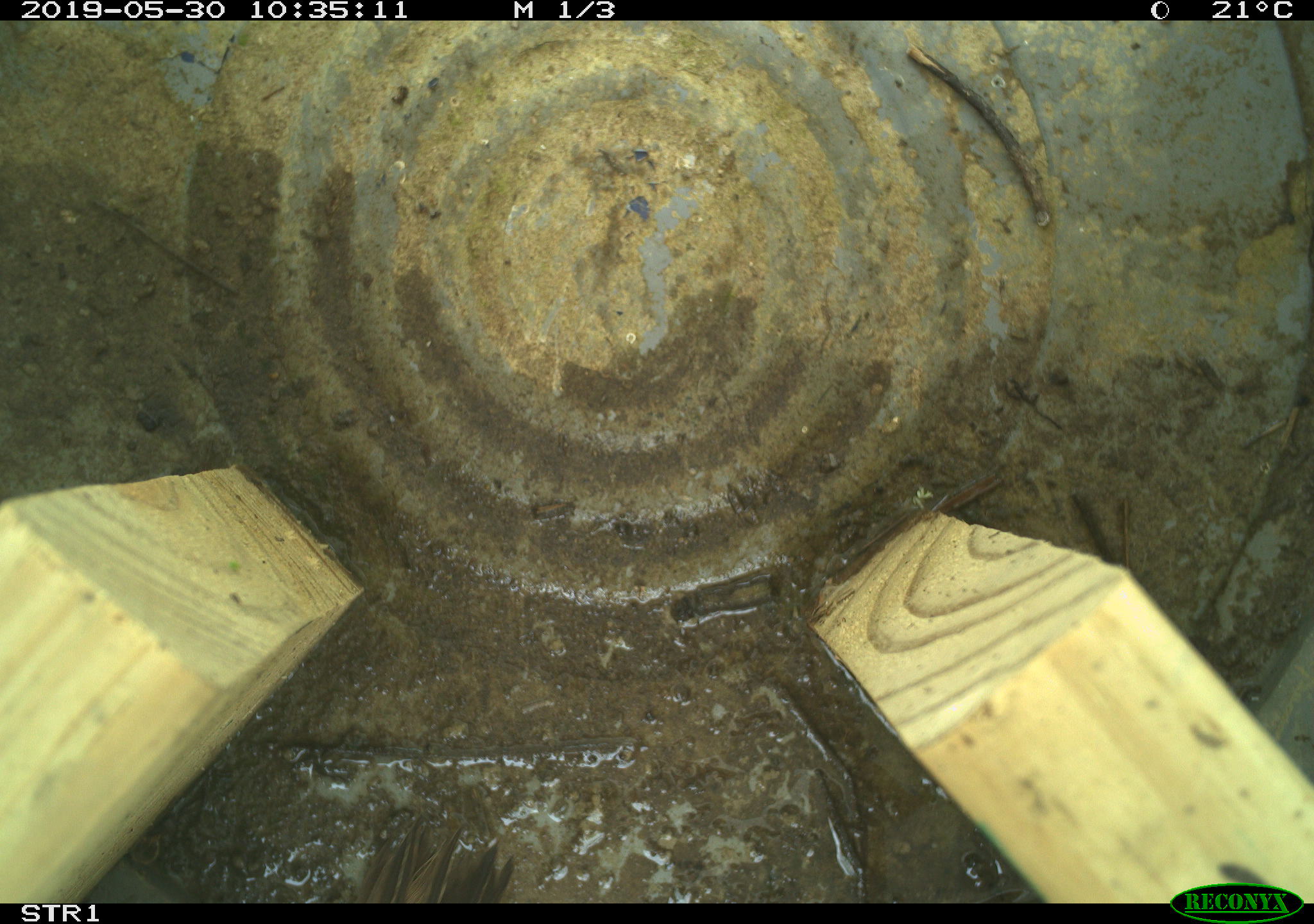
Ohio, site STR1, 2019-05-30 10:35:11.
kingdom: Animalia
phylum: Chordata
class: Aves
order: Passeriformes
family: Passerellidae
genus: Melospiza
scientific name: Melospiza melodia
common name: song sparrow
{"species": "song sparrow (Melospiza melodia)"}